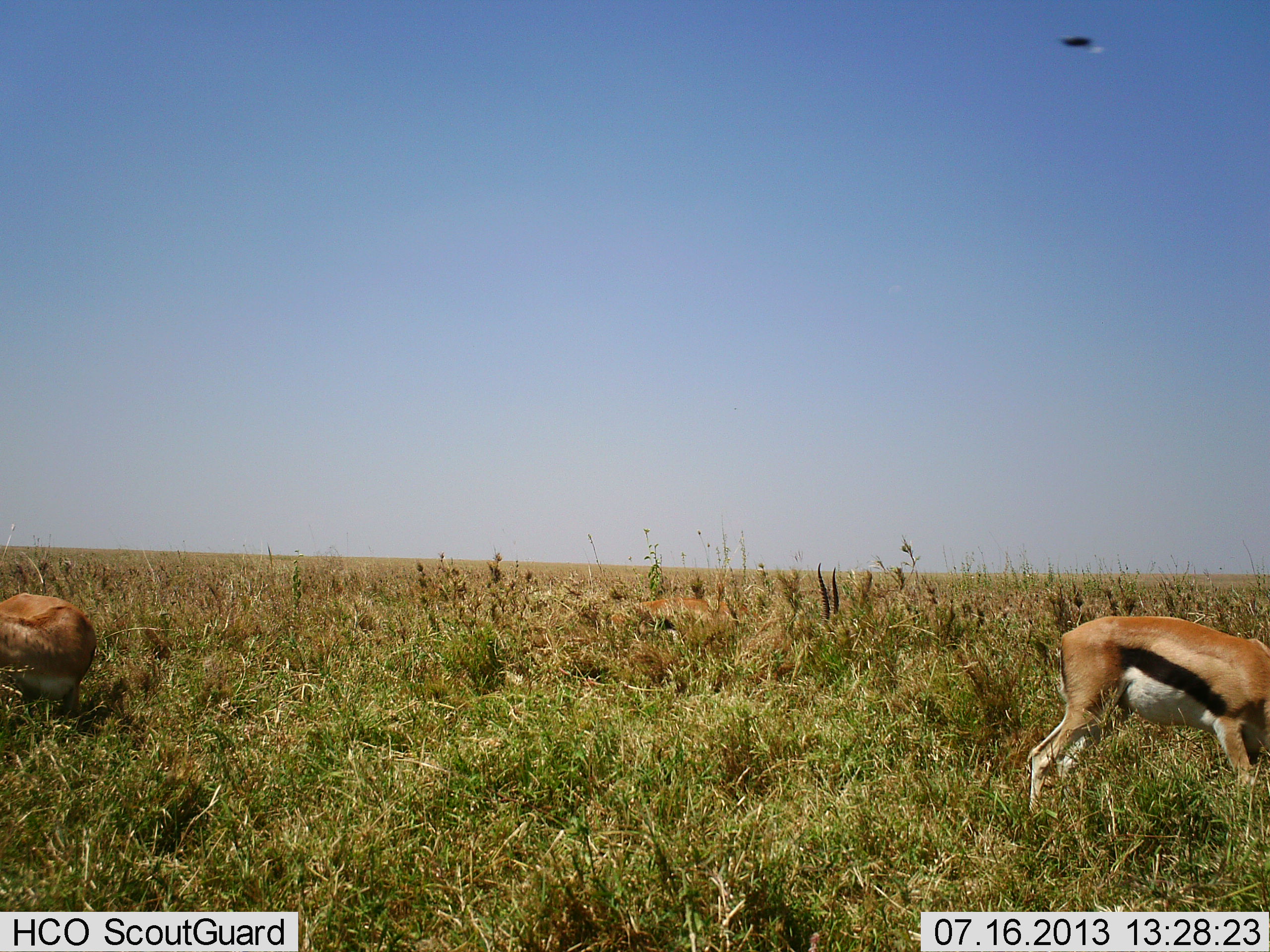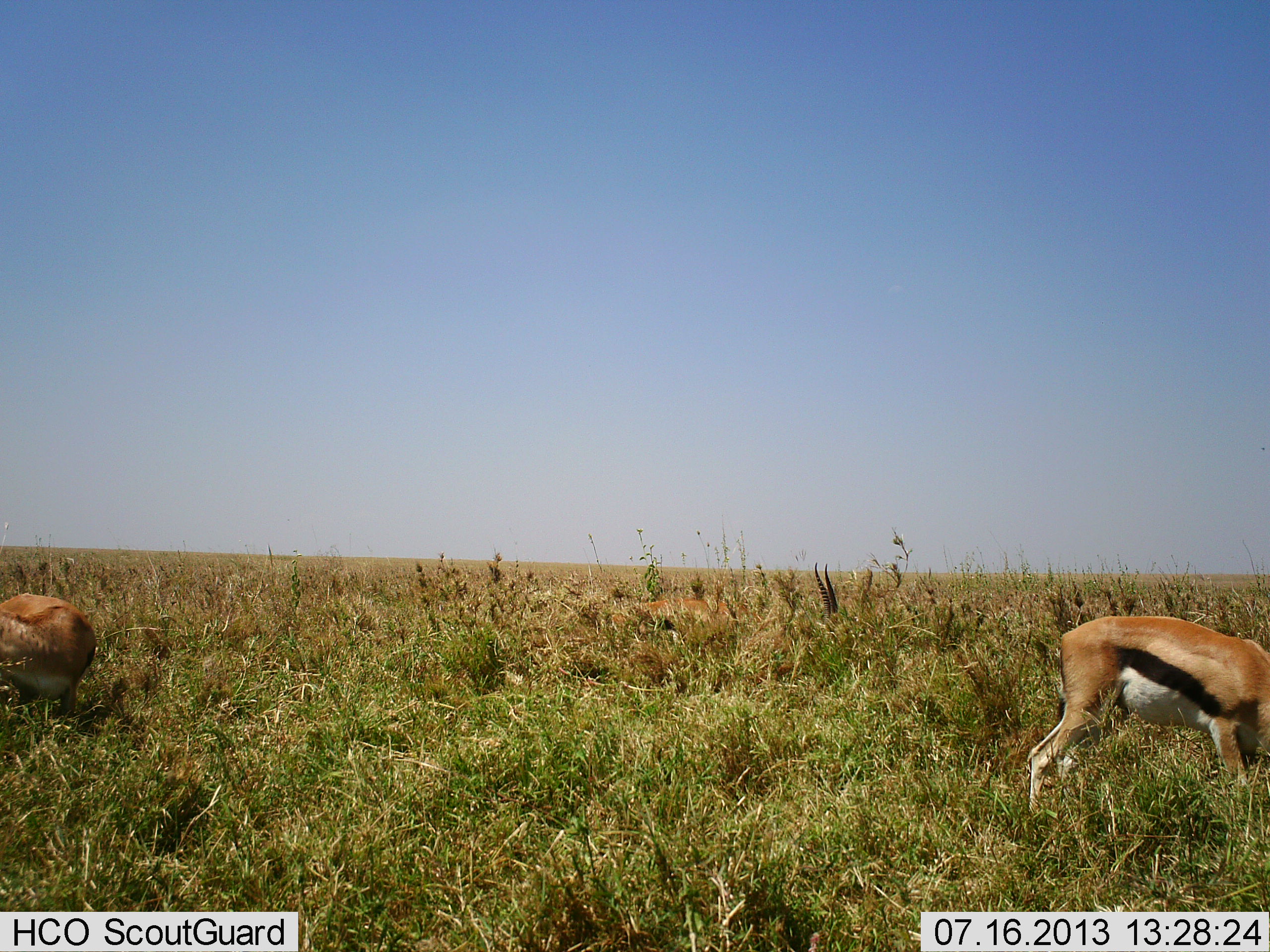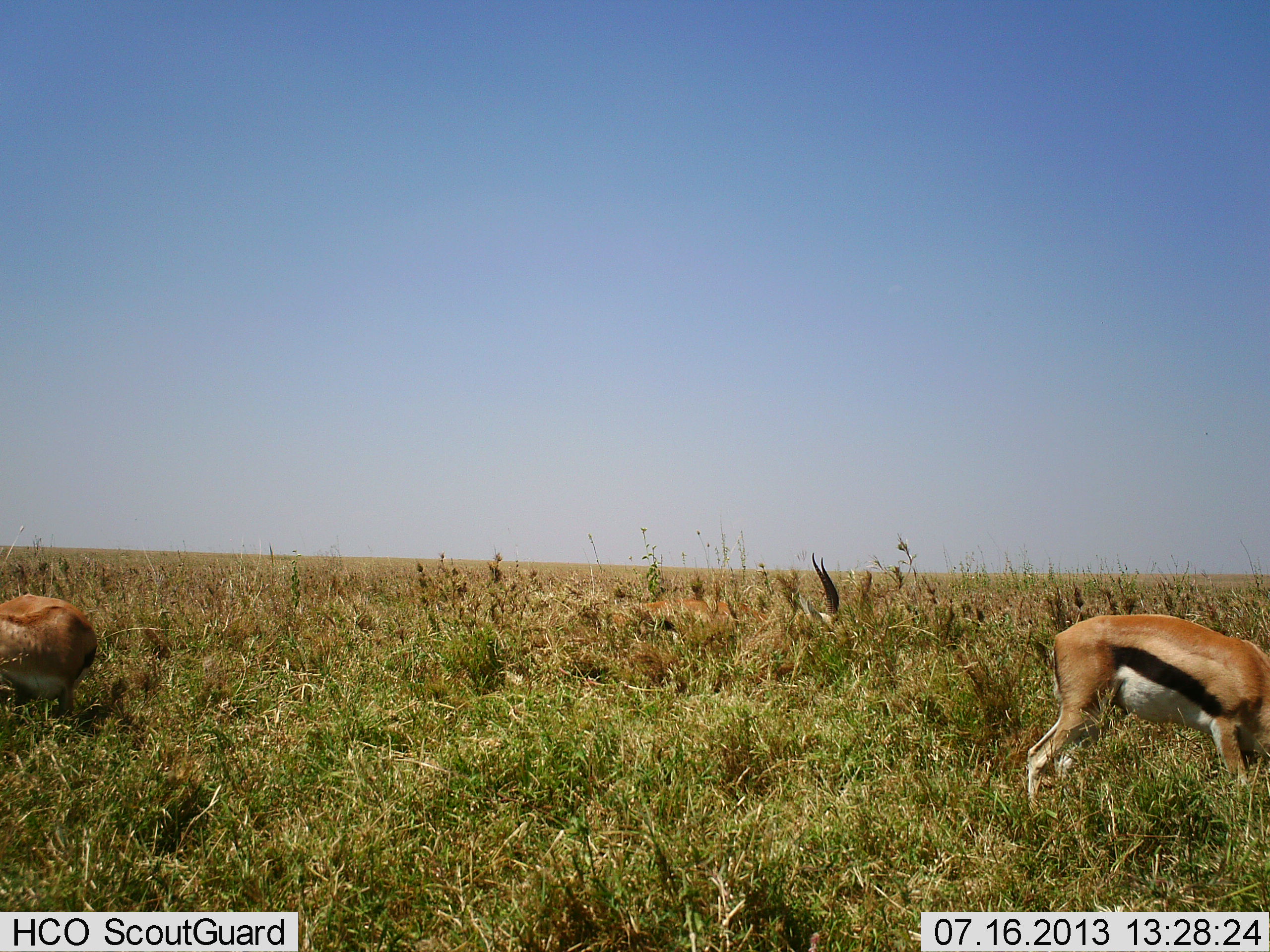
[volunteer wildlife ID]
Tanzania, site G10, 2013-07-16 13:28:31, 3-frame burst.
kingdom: Animalia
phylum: Chordata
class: Mammalia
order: Artiodactyla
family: Bovidae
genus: Eudorcas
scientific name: Eudorcas thomsonii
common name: thomson's gazelle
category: gazellethomsons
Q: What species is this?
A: Gazellethomsons (thomson's gazelle) (Eudorcas thomsonii).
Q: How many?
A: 2.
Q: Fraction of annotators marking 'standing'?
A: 31%.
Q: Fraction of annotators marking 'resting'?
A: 22%.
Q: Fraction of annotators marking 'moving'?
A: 6%.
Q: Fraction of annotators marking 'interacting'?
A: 0%.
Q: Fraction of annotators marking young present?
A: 0%.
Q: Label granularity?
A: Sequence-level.